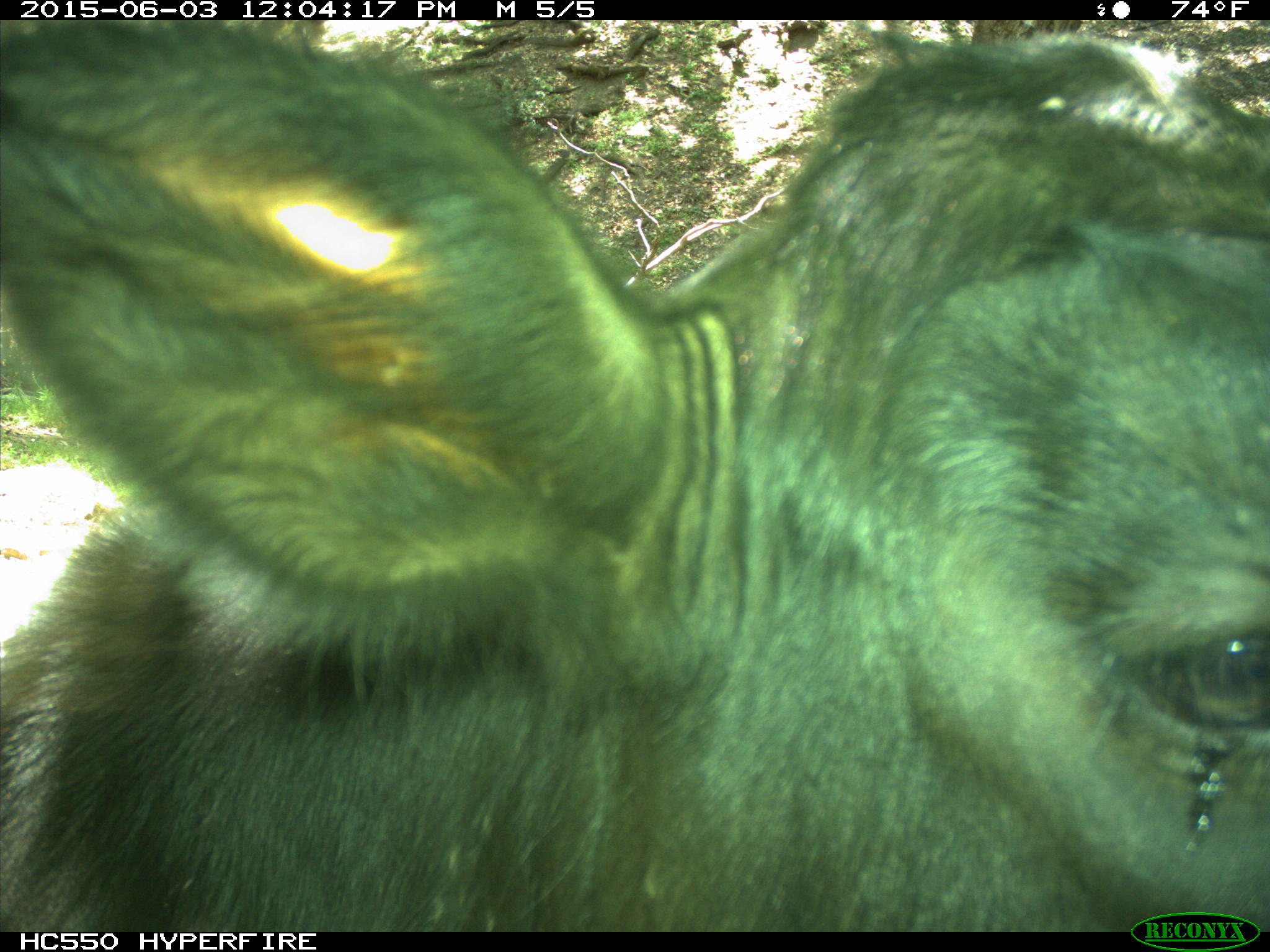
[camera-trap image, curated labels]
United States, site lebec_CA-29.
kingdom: Animalia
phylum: Chordata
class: Mammalia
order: Artiodactyla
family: Bovidae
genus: Bos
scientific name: Bos taurus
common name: domestic cow